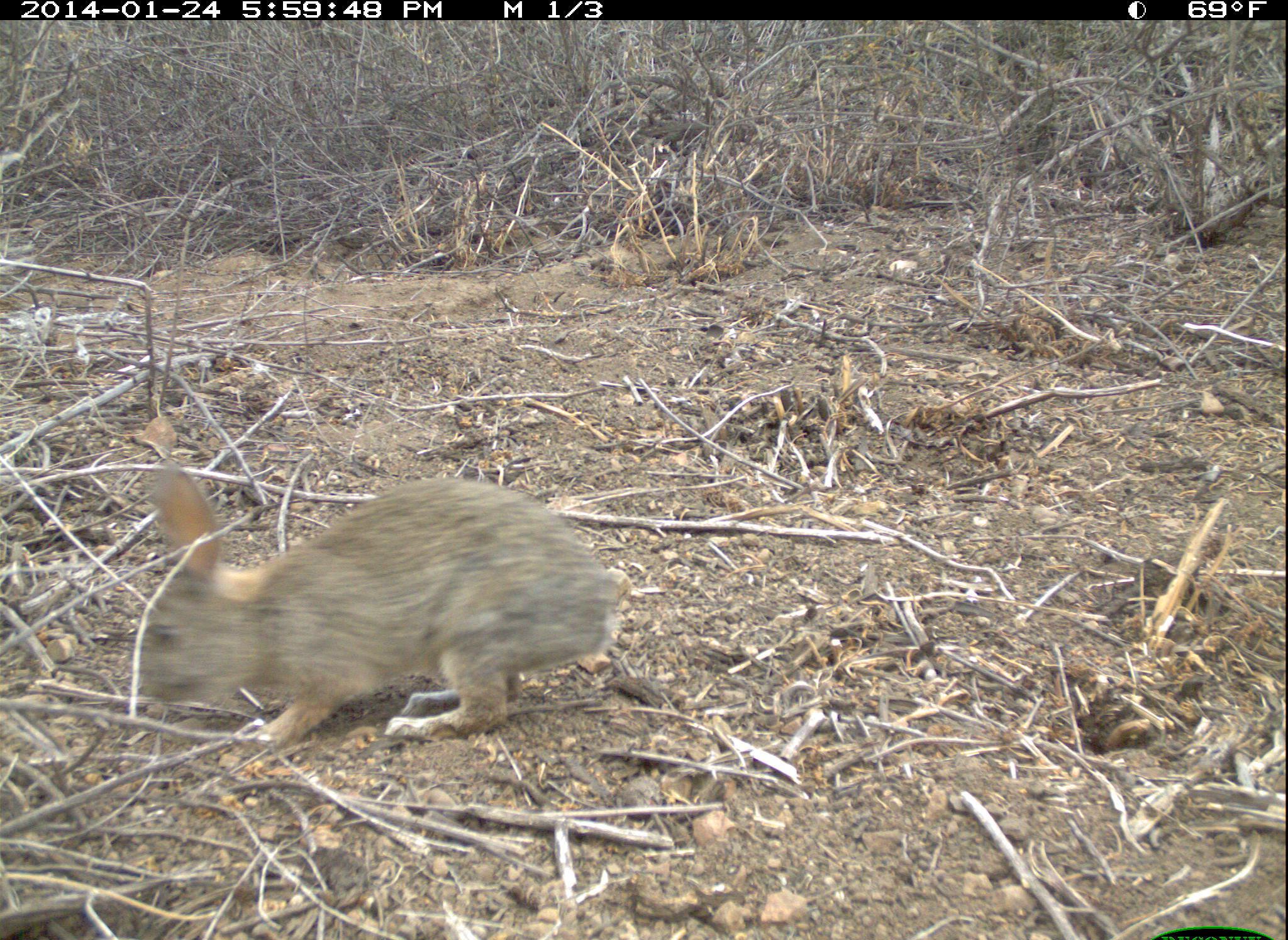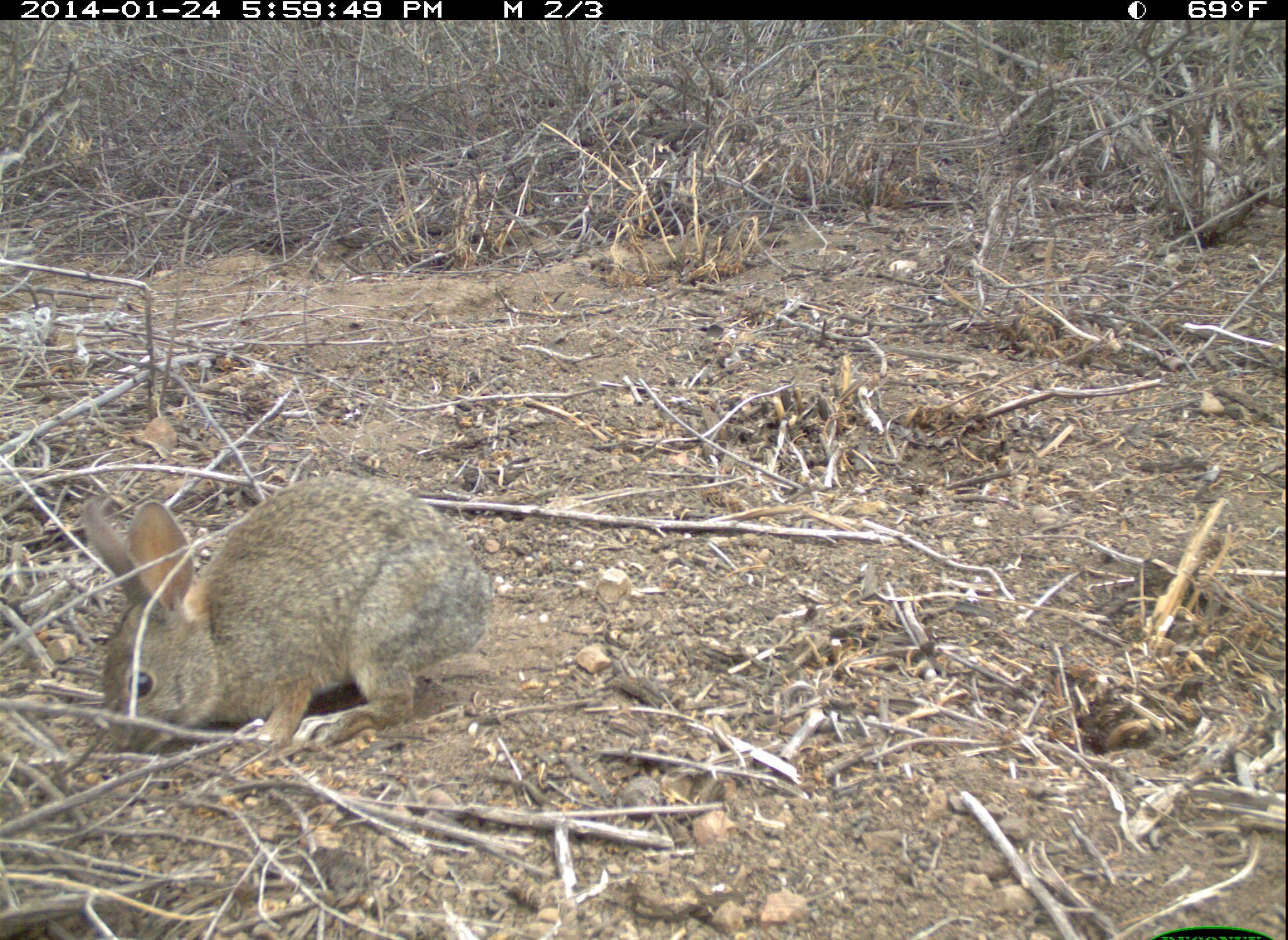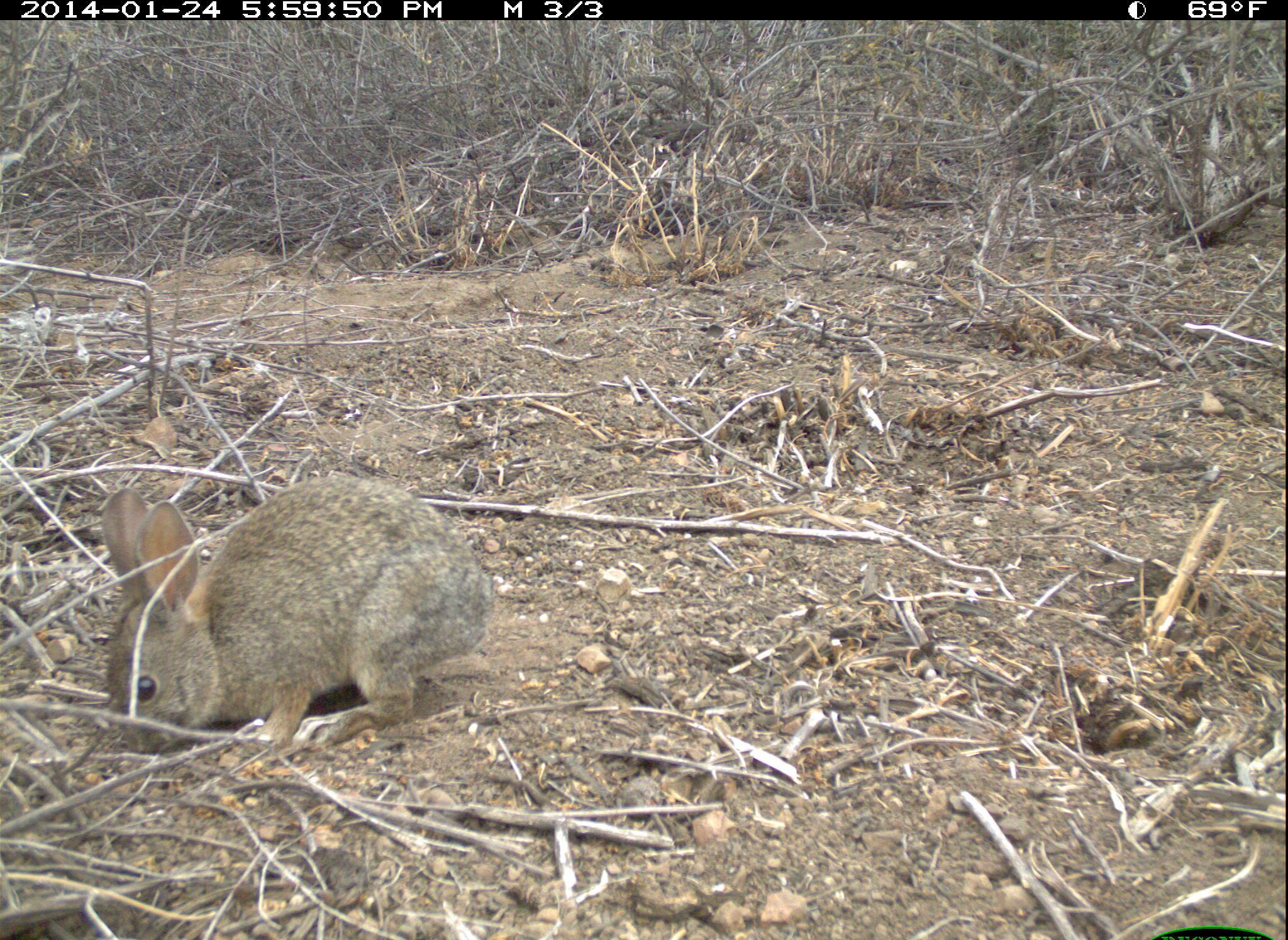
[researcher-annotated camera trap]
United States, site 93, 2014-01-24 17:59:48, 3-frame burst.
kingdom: Animalia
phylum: Chordata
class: Mammalia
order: Lagomorpha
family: Leporidae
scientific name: Leporidae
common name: rabbits and hares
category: rabbit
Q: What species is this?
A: Rabbit (rabbits and hares) (Leporidae).